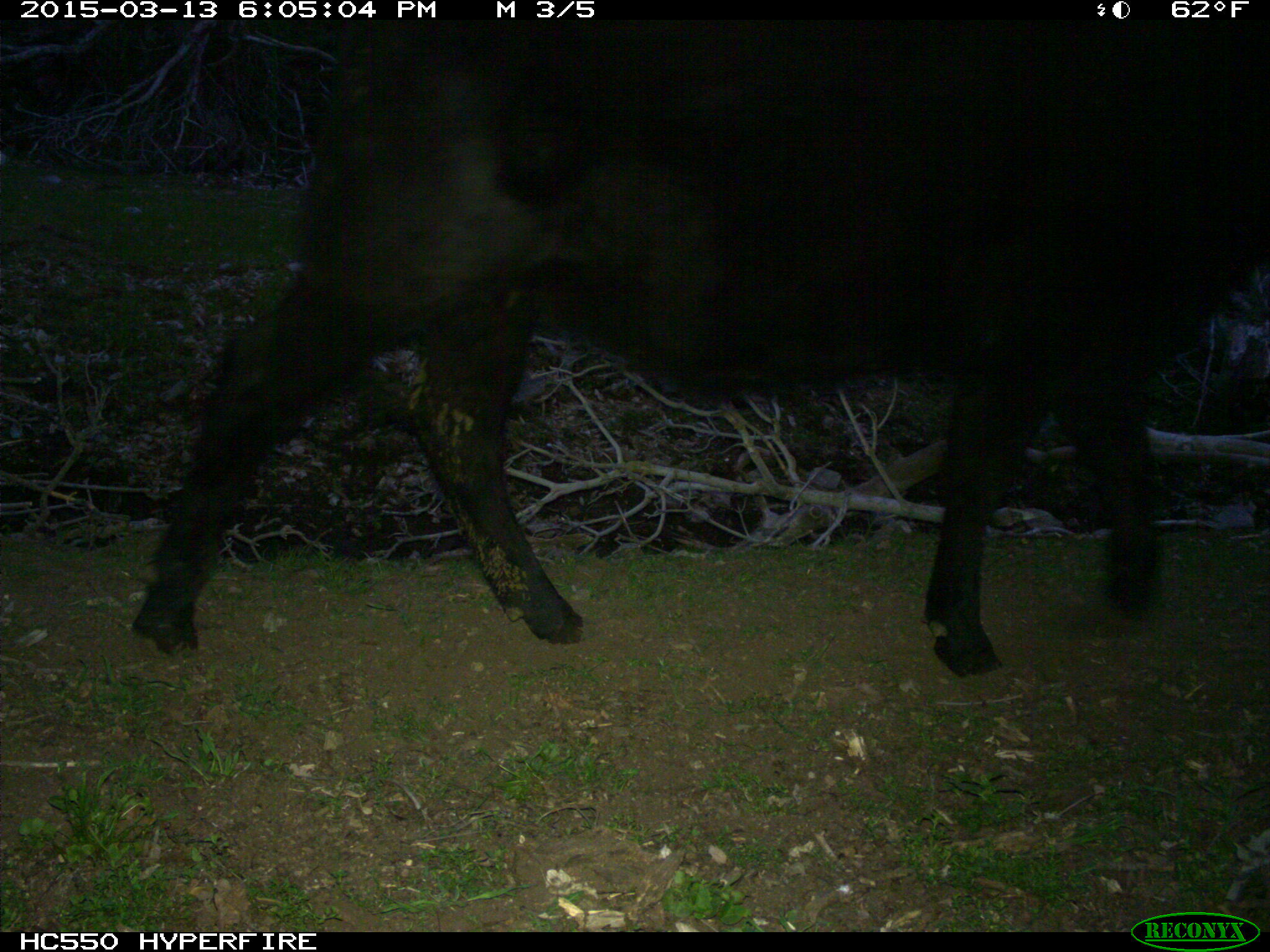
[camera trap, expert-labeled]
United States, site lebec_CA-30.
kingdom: Animalia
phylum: Chordata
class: Mammalia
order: Artiodactyla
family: Bovidae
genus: Bos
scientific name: Bos taurus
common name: domestic cow